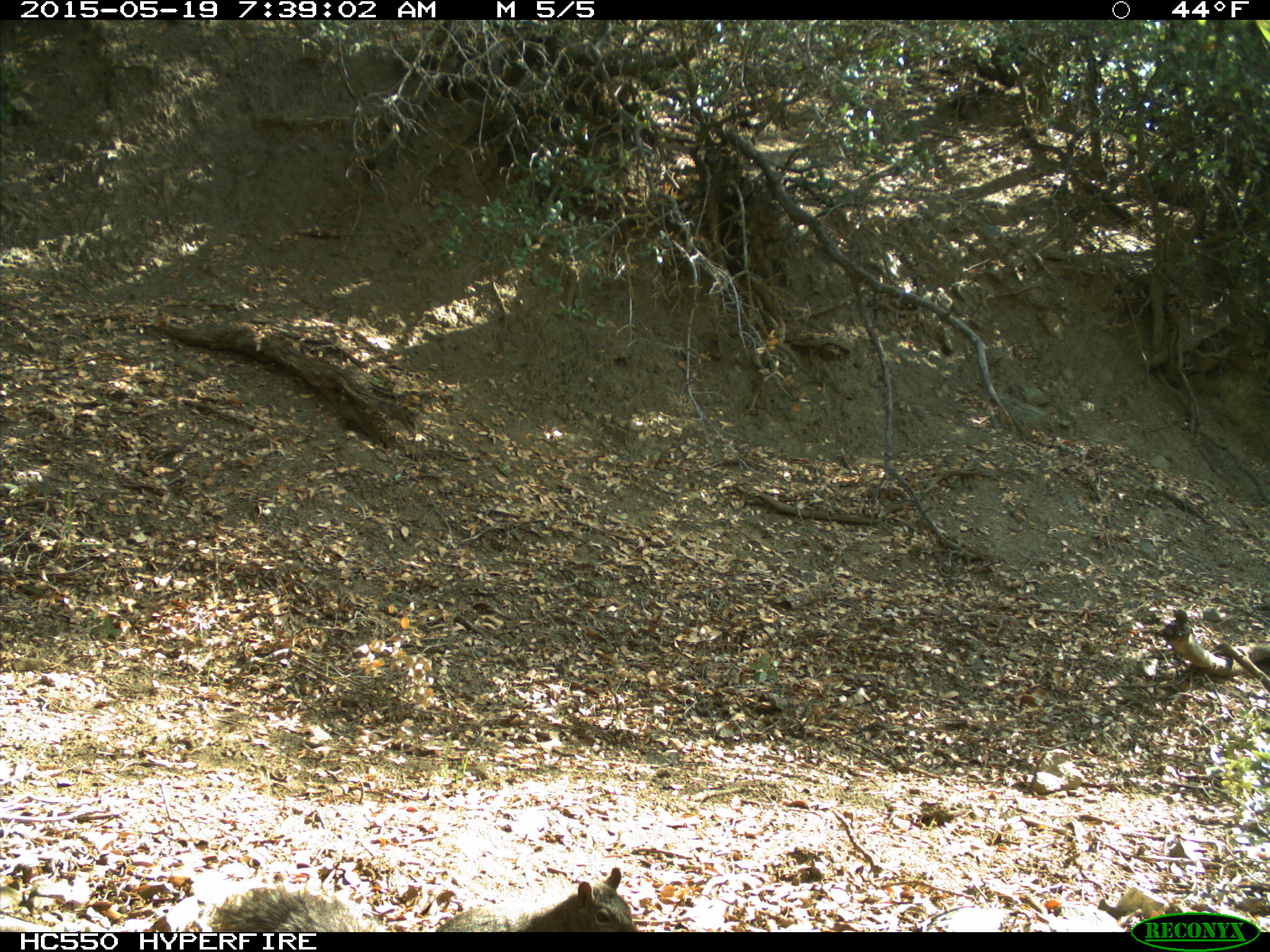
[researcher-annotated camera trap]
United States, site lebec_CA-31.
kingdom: Animalia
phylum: Chordata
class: Mammalia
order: Rodentia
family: Sciuridae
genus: Sciurus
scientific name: Sciurus carolinensis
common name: eastern gray squirrel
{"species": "Sciurus carolinensis (eastern gray squirrel)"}